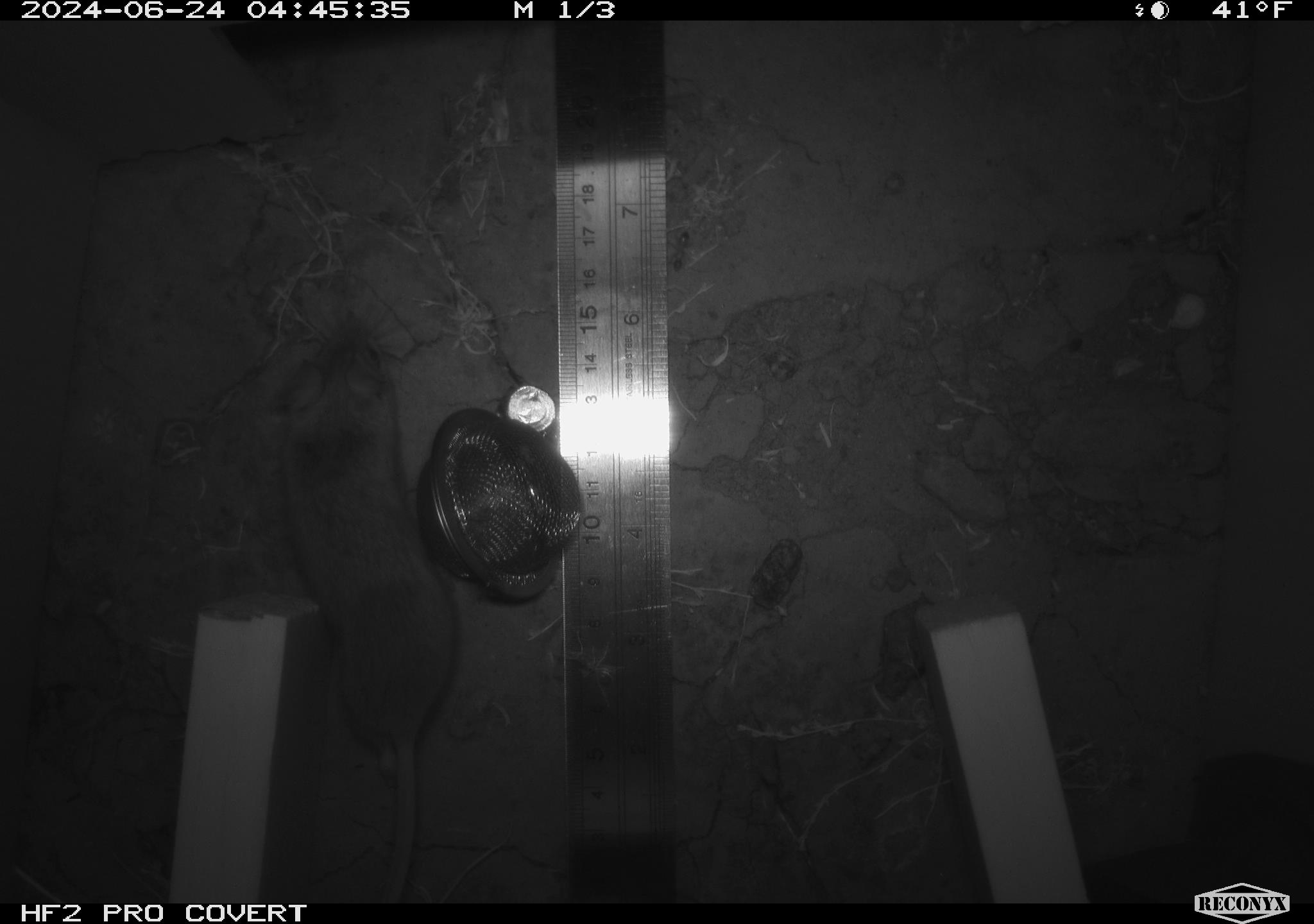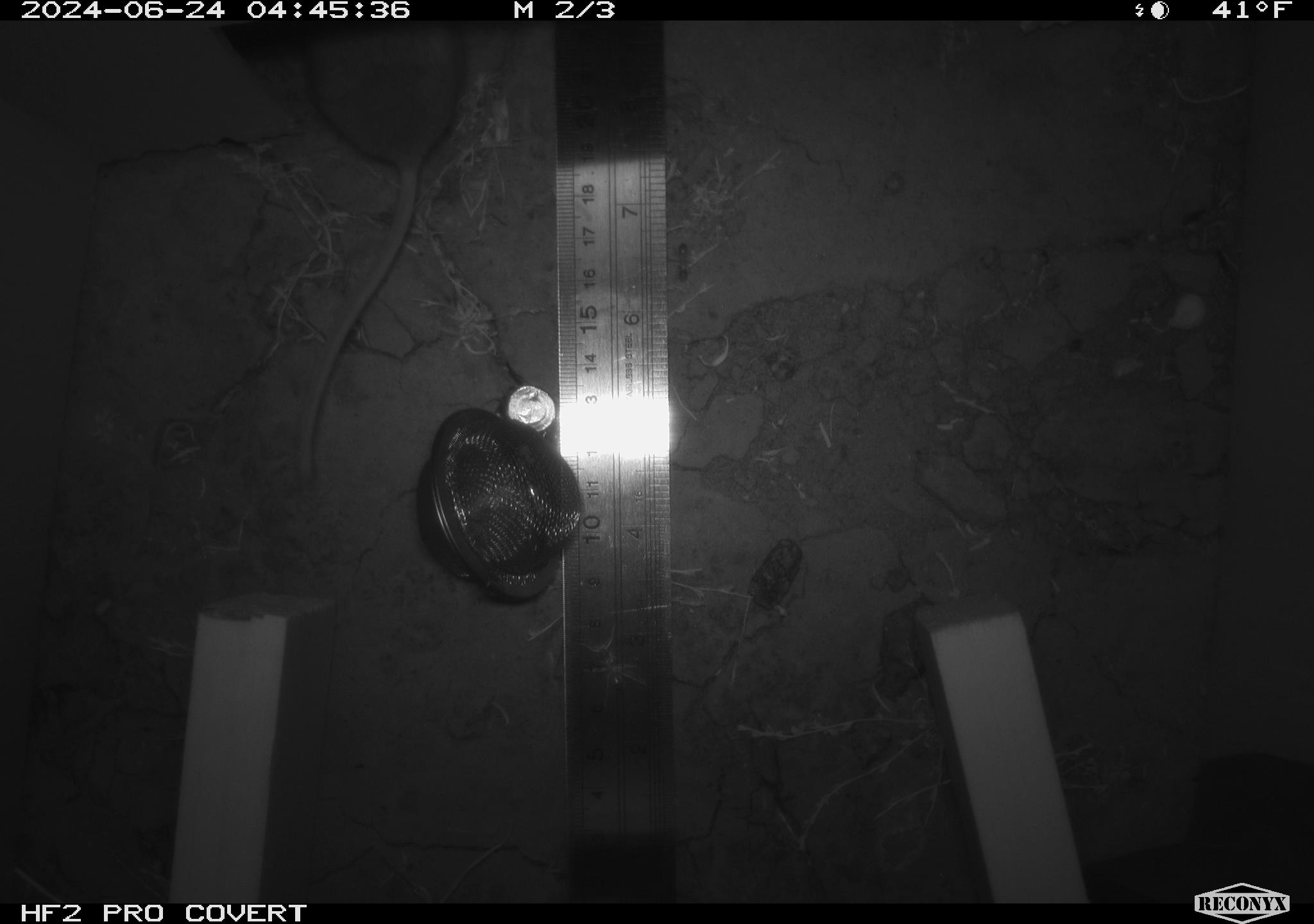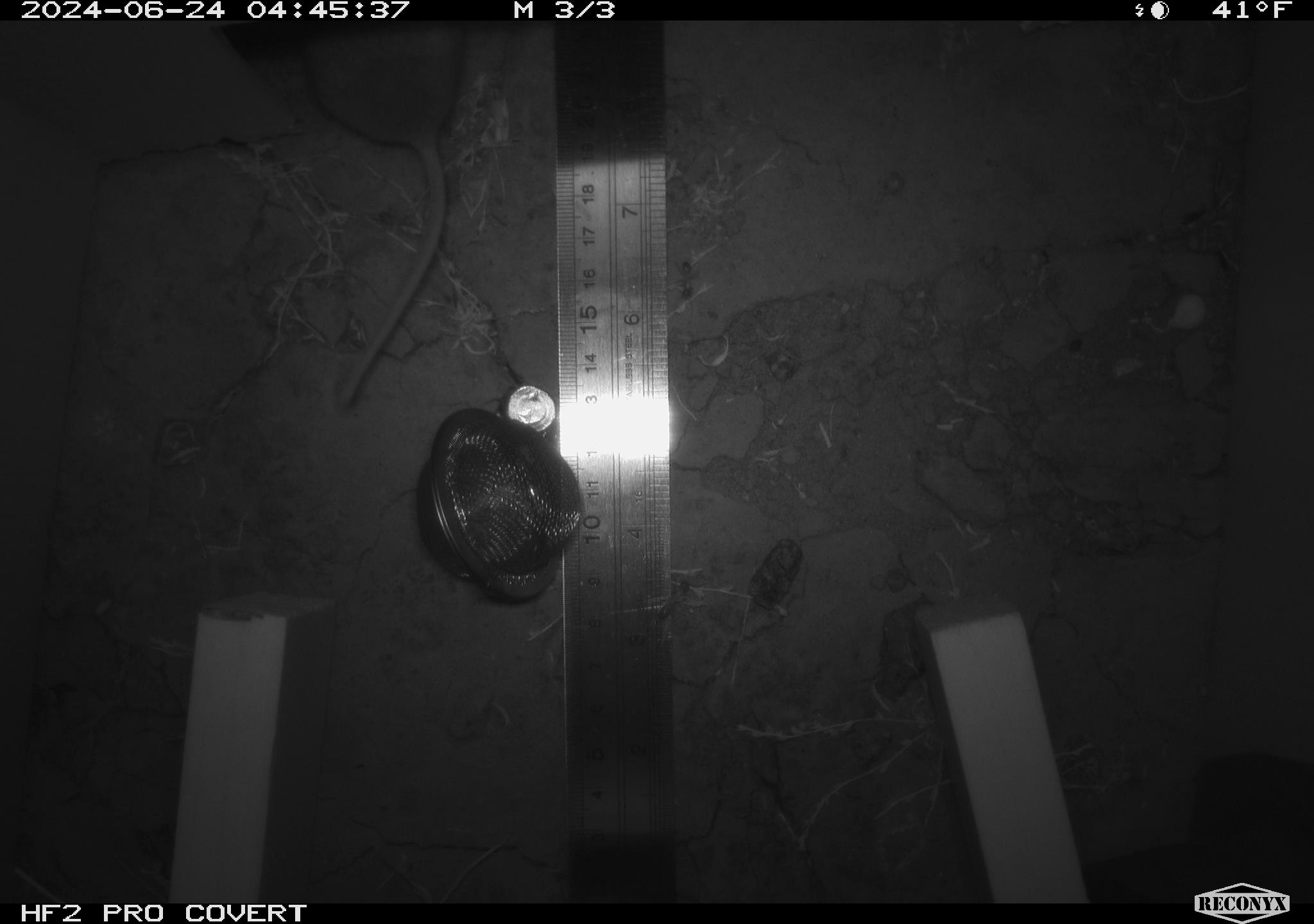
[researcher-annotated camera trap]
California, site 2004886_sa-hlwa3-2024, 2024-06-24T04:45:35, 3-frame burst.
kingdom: Animalia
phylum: Chordata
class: Mammalia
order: Rodentia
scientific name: Rodentia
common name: mouse species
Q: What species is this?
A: Mouse species (Rodentia).